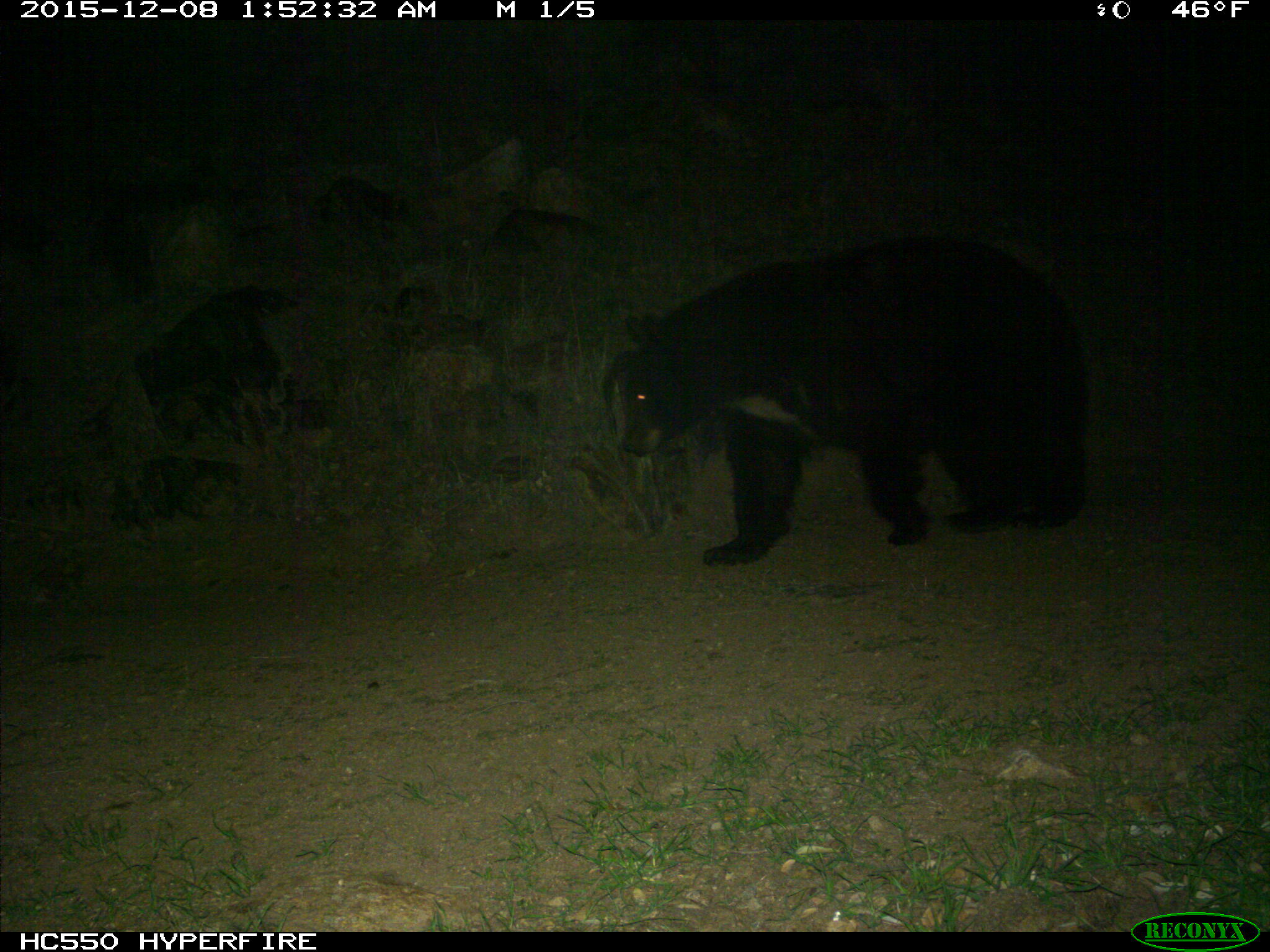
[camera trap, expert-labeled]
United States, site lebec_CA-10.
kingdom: Animalia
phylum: Chordata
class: Mammalia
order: Carnivora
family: Ursidae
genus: Ursus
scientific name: Ursus americanus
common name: american black bear